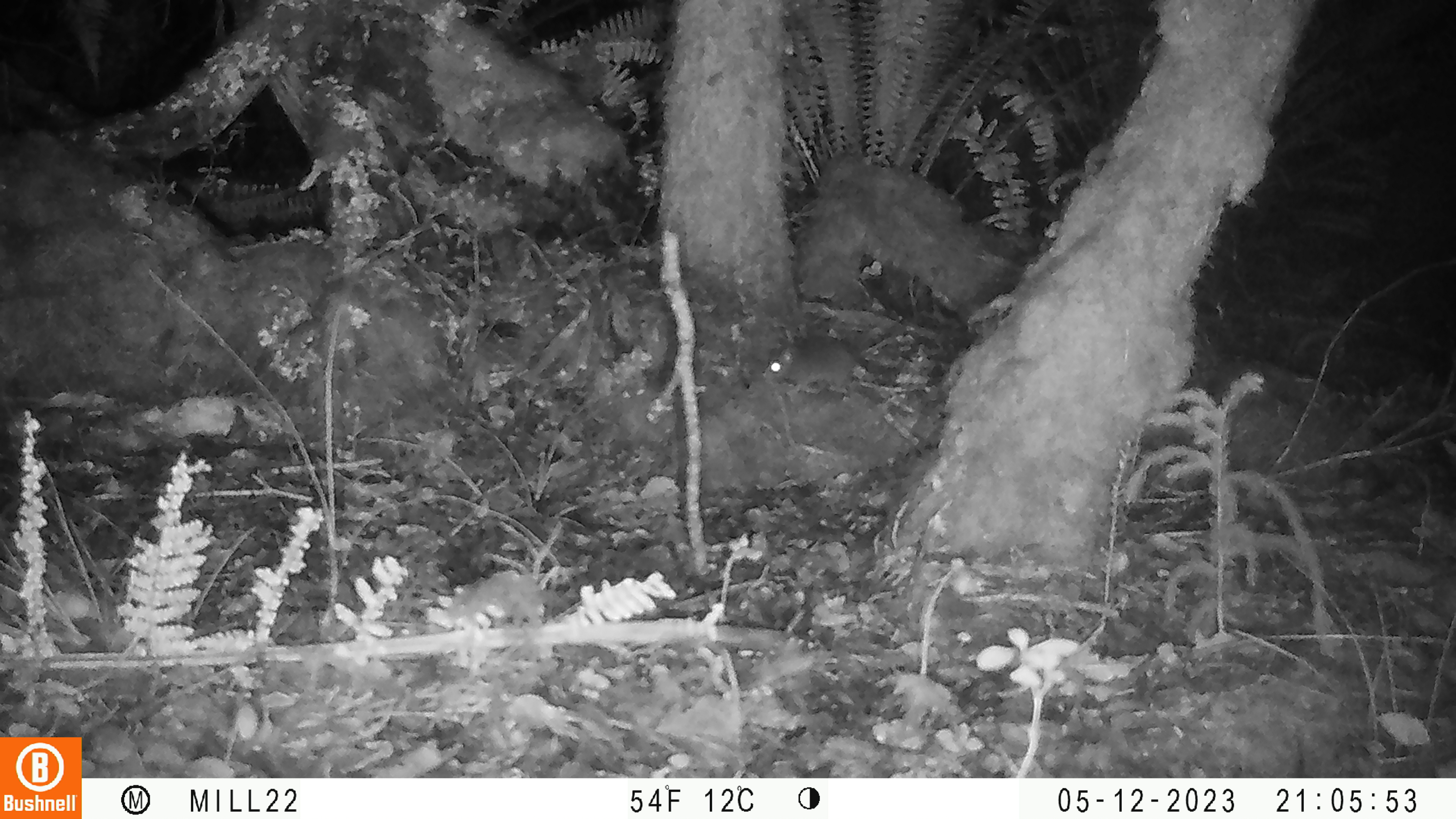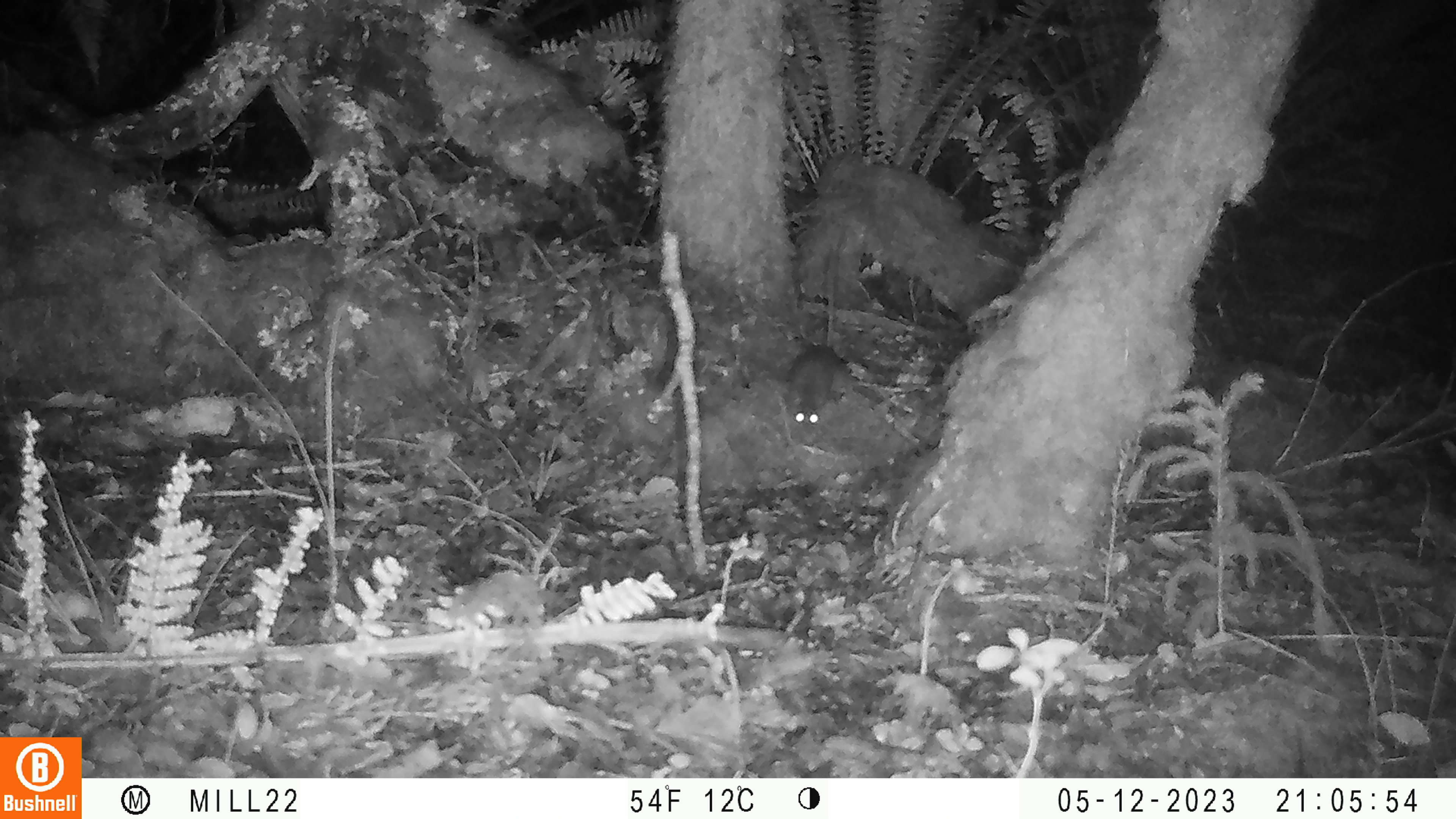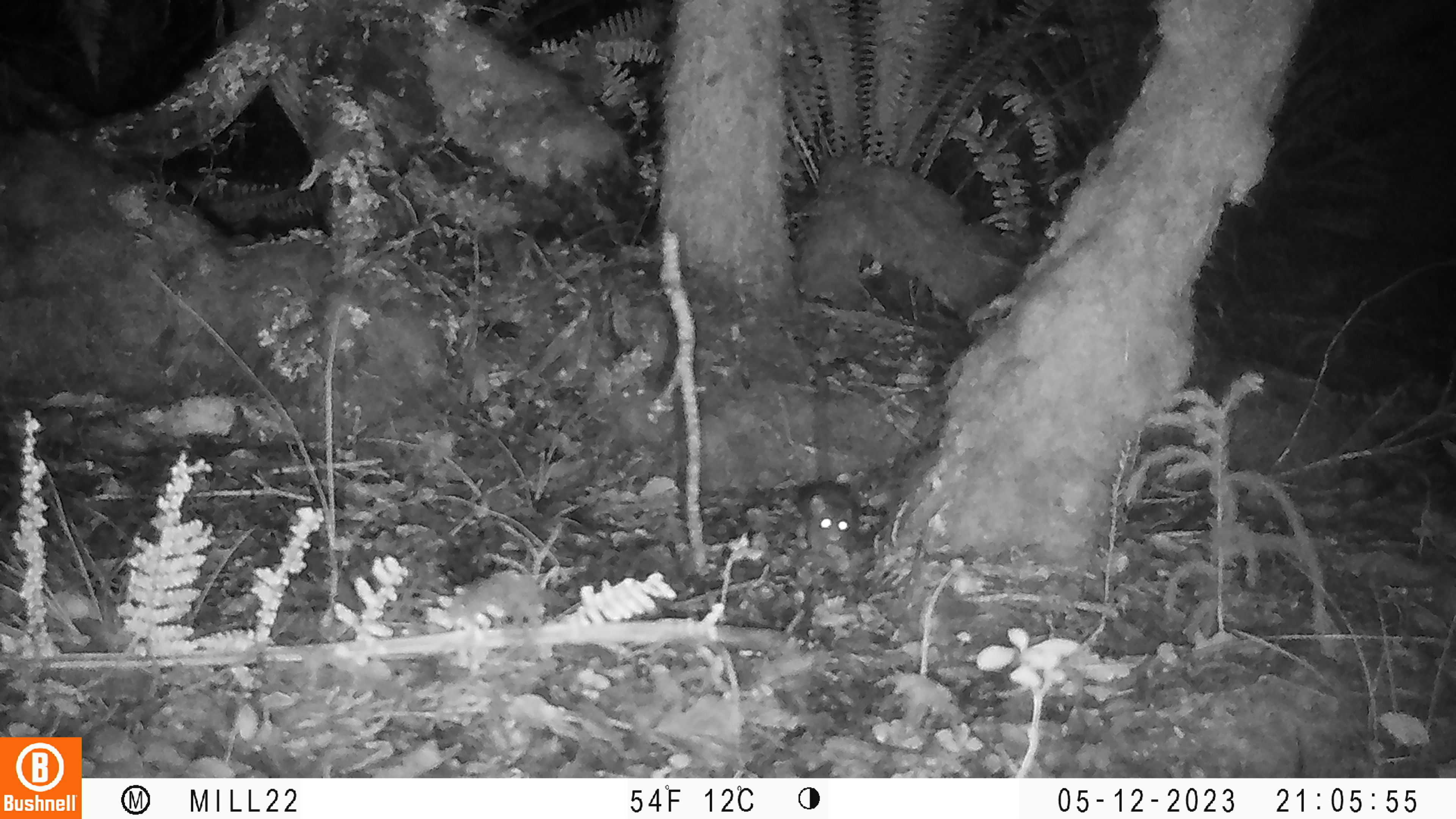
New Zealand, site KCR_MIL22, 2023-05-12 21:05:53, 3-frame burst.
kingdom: Animalia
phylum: Chordata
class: Mammalia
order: Rodentia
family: Muridae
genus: Rattus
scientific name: Rattus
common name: rat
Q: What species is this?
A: Rat (Rattus).